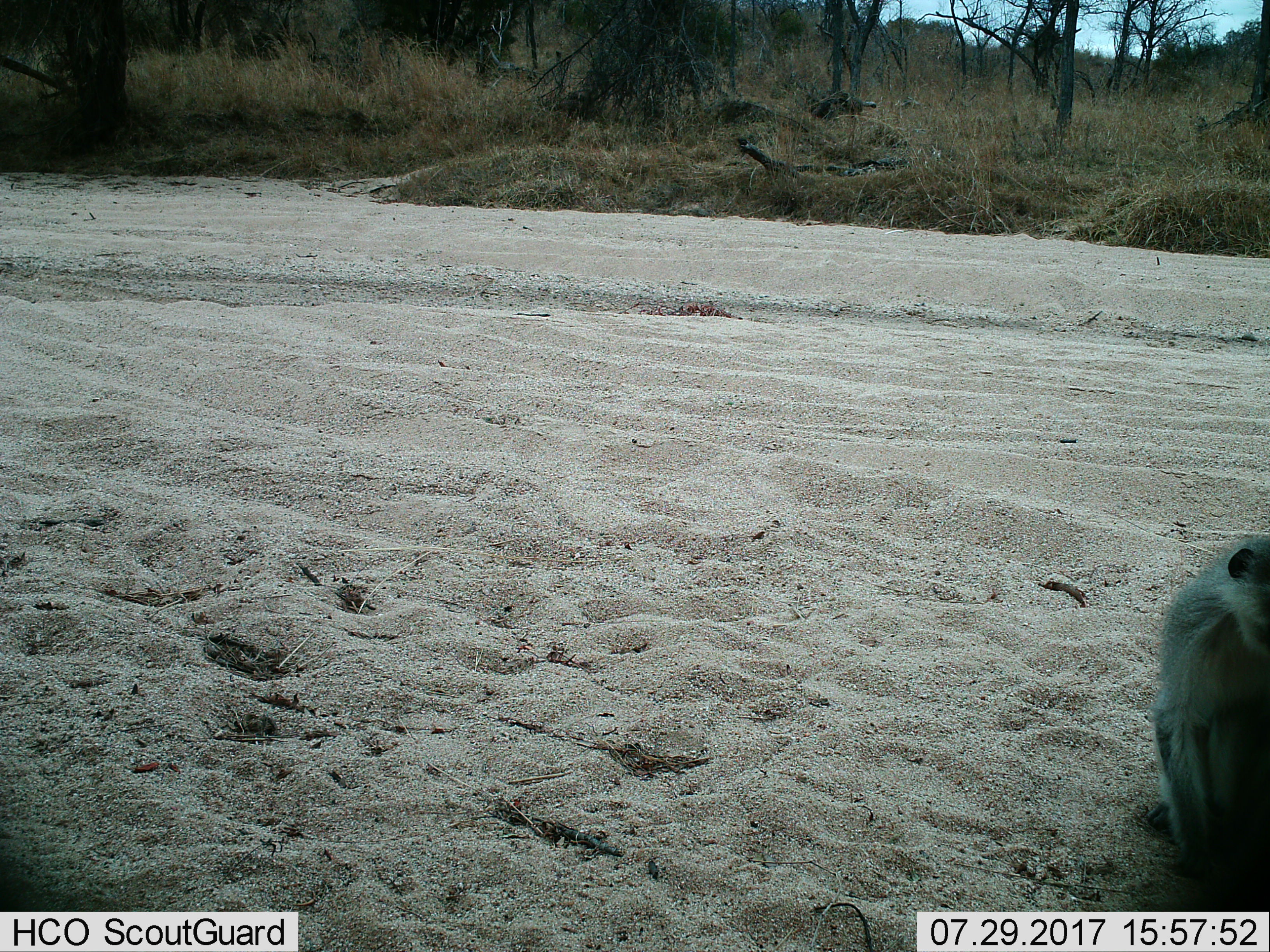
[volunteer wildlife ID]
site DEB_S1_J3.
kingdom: Animalia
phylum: Chordata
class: Mammalia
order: Primates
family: Cercopithecidae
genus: Papio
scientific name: Papio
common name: baboon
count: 1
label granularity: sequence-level